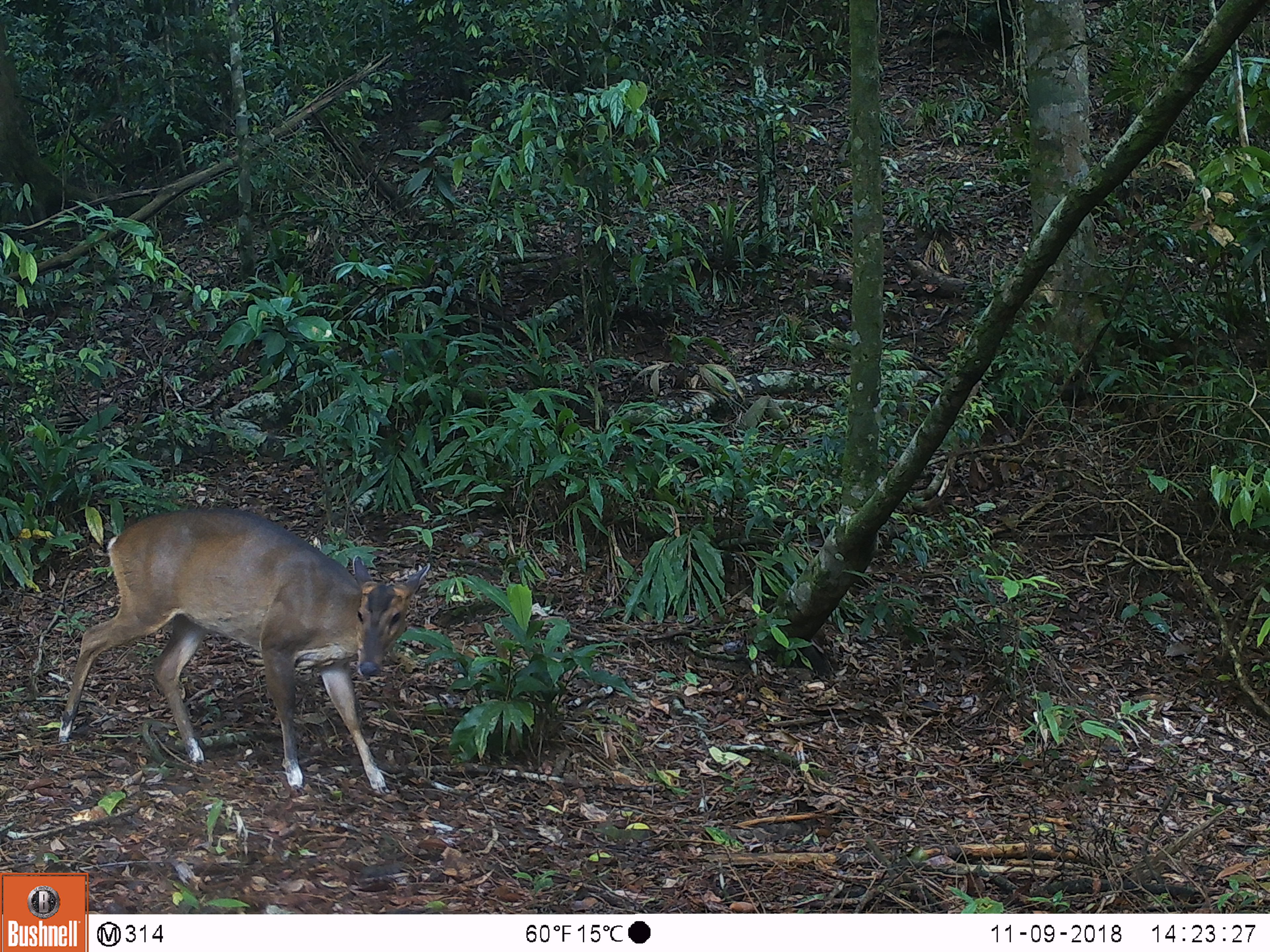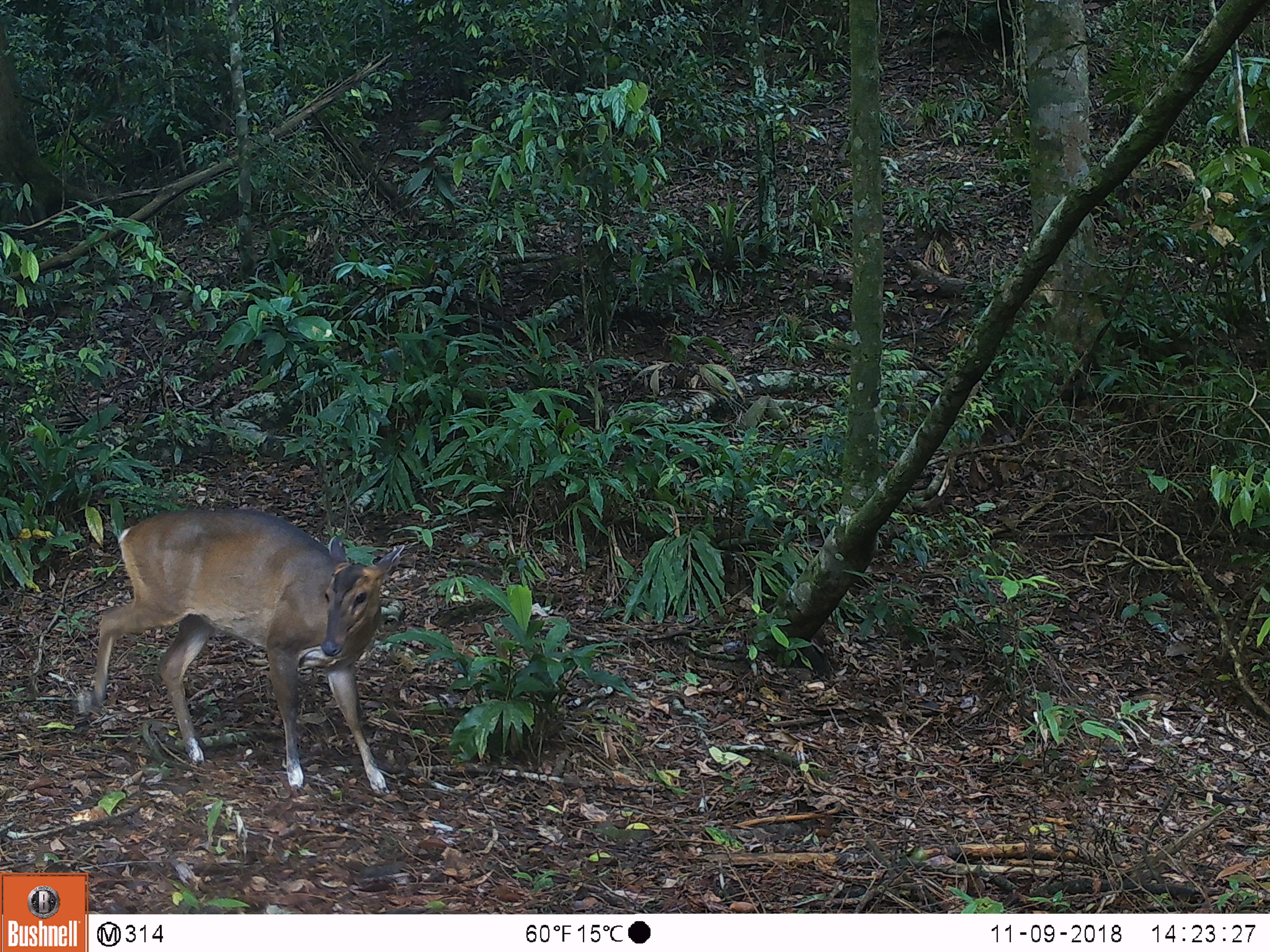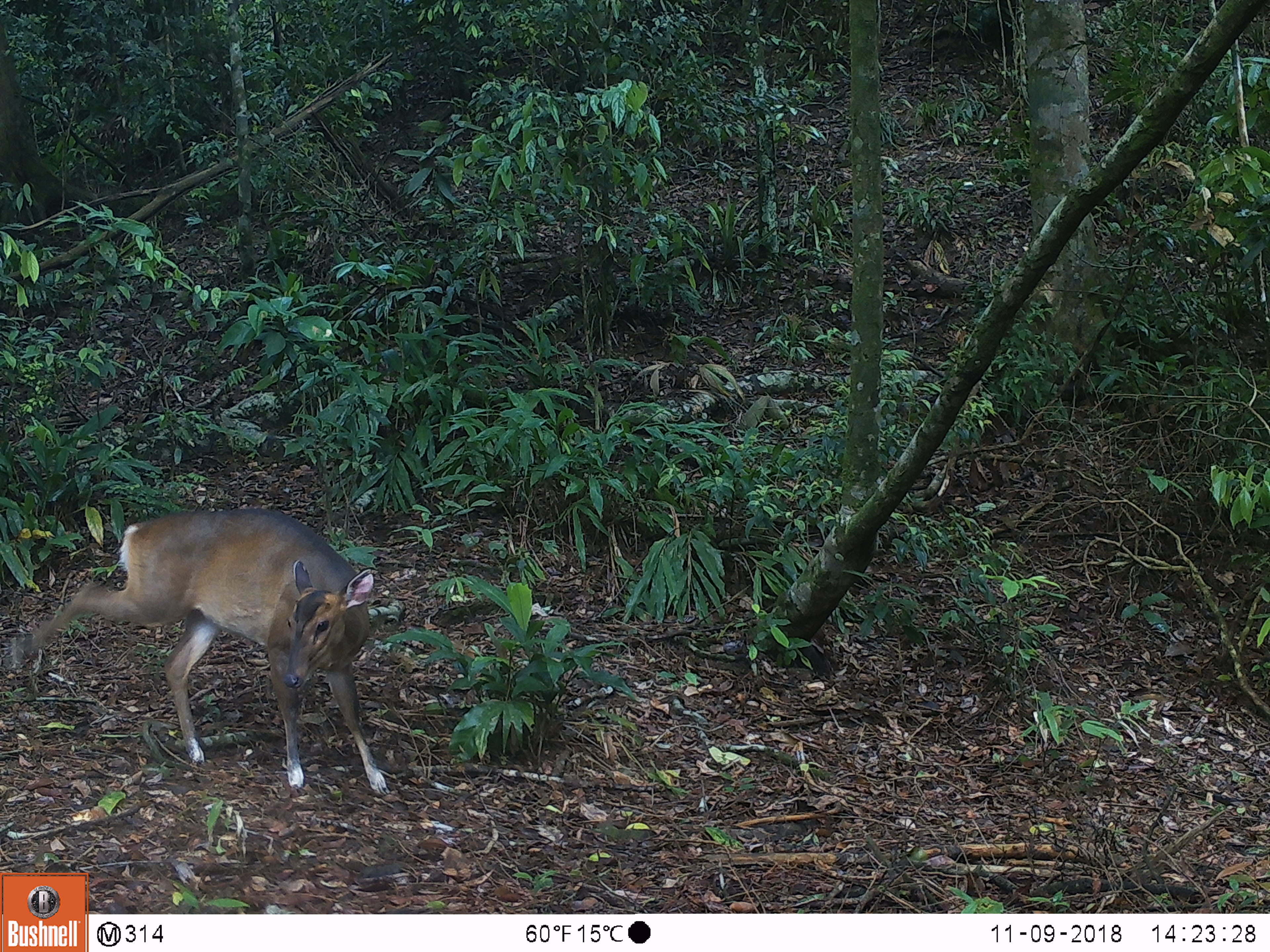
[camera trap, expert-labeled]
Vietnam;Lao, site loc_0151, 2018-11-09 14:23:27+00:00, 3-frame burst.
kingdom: Animalia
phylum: Chordata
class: Mammalia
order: Artiodactyla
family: Cervidae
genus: Muntiacus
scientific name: Muntiacus vuquangensis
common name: large-antlered muntjac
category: large antlered muntjac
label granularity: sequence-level